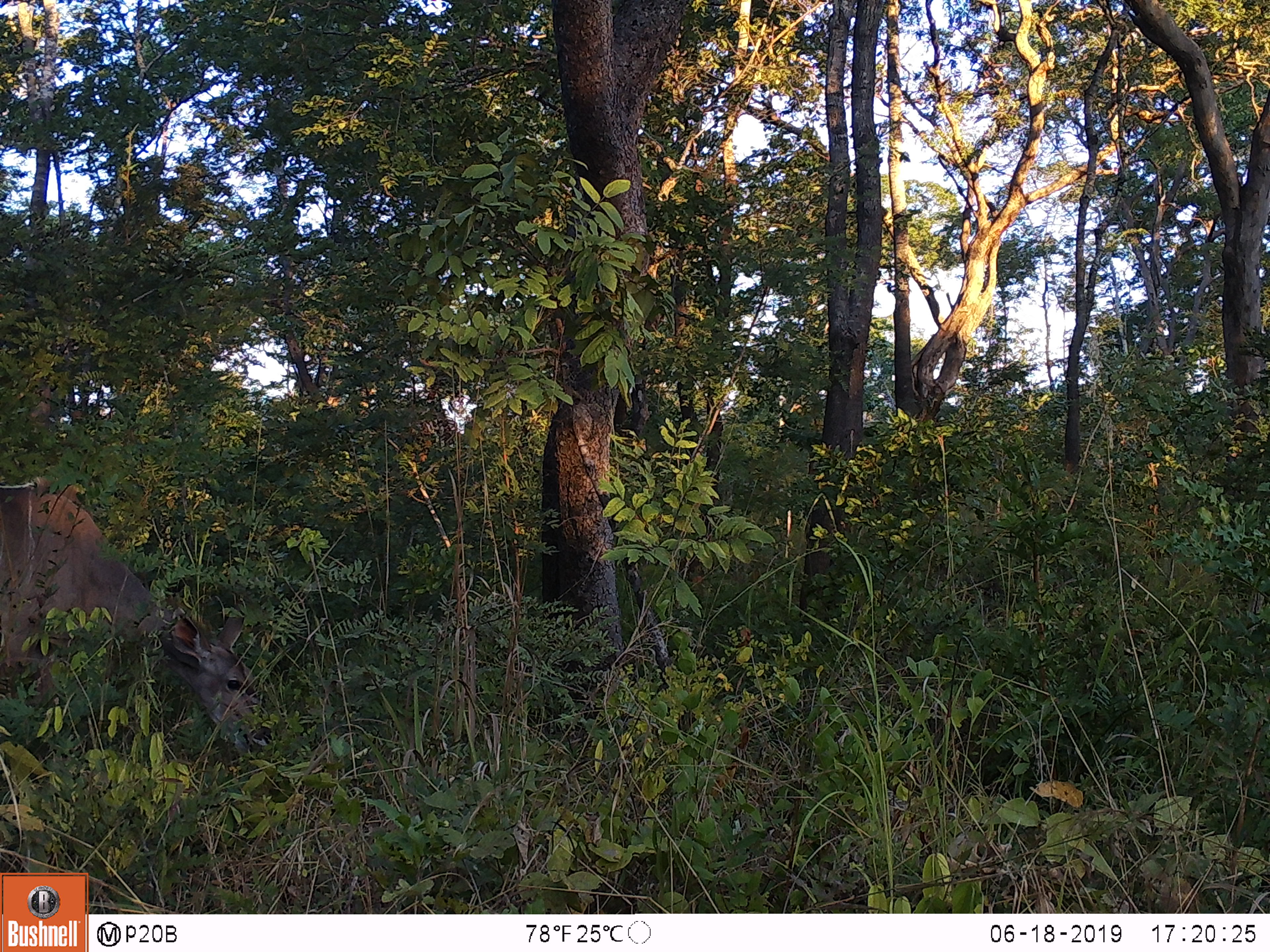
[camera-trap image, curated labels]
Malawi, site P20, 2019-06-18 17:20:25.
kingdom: Animalia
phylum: Chordata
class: Mammalia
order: Artiodactyla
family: Bovidae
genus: Tragelaphus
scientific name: Tragelaphus strepsiceros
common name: greater kudu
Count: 1.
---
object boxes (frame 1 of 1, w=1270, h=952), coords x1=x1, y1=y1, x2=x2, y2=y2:
greater kudu: x1=1, y1=470, x2=274, y2=750